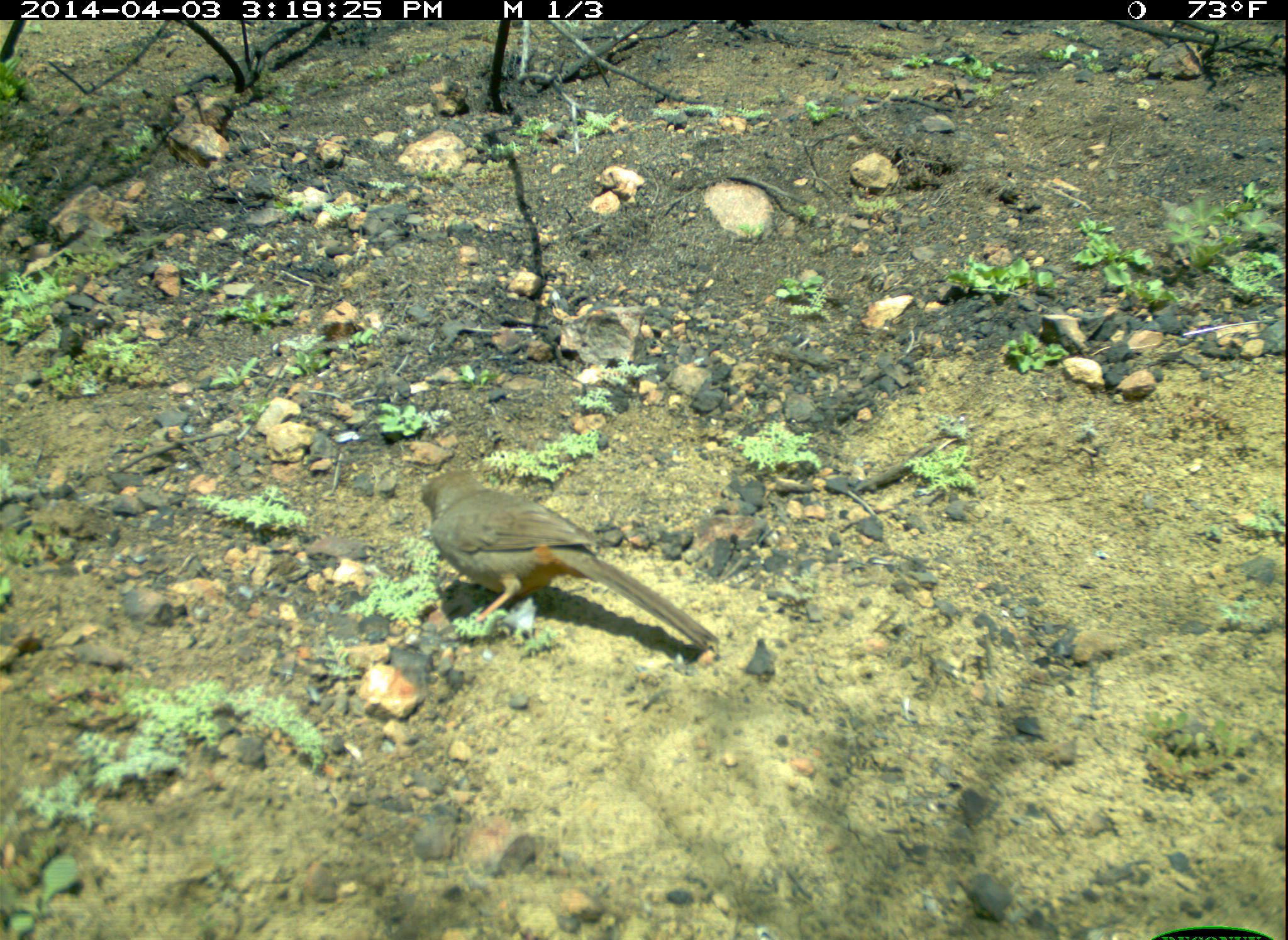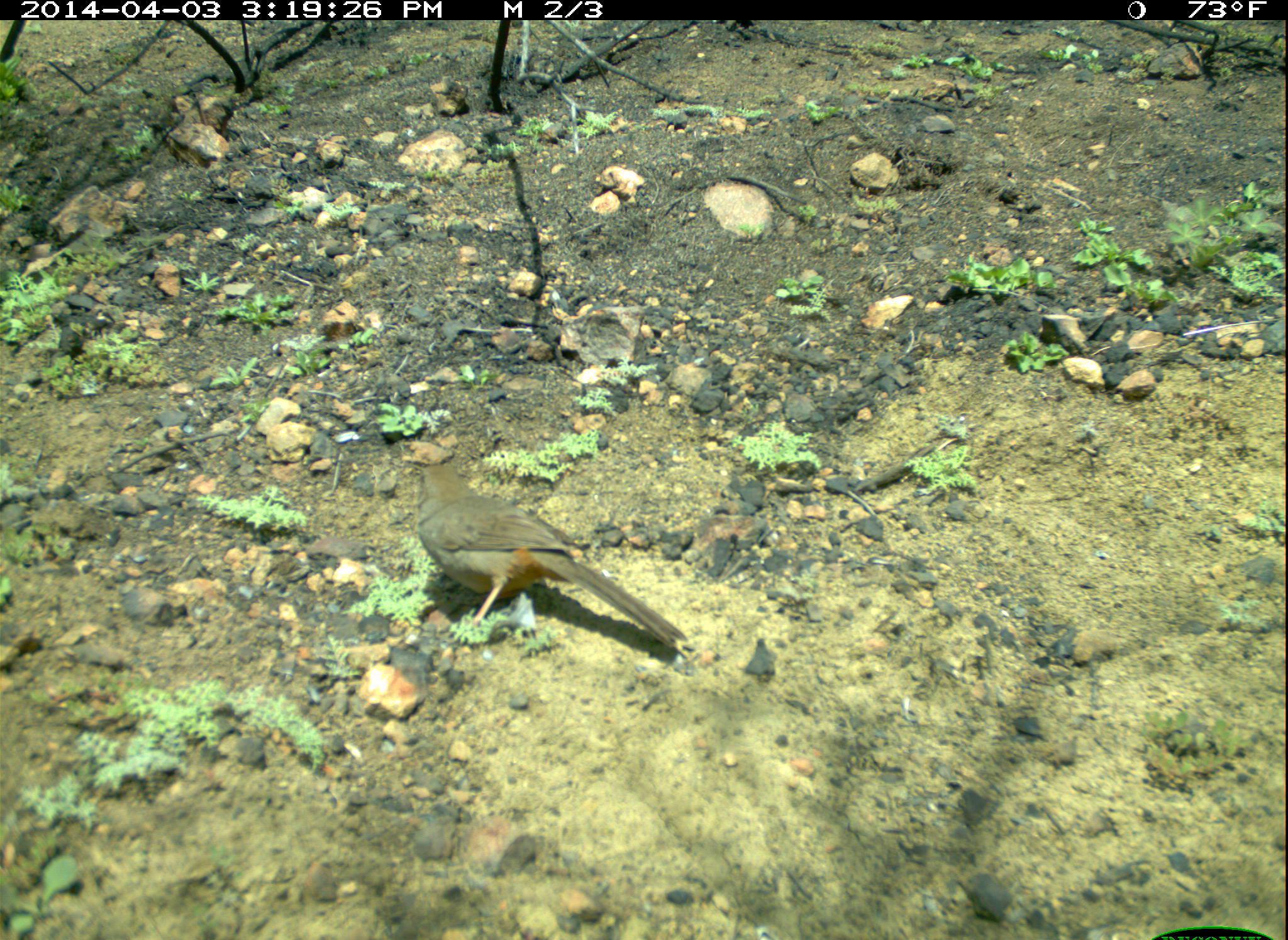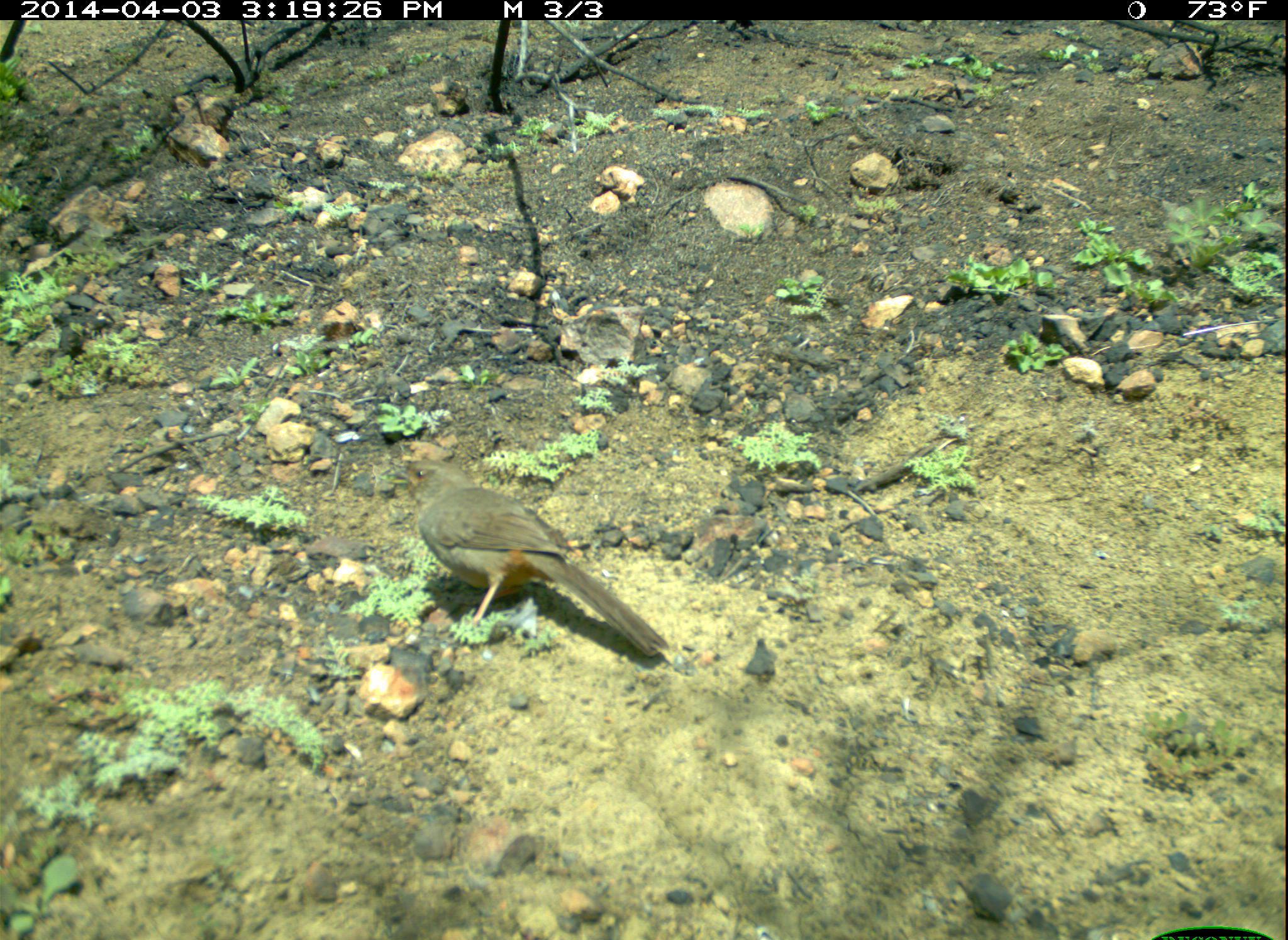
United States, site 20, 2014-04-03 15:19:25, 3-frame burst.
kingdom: Animalia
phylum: Chordata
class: Aves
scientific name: Aves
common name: bird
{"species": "bird (Aves)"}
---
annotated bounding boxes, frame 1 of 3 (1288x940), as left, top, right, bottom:
bird: 410, 468, 720, 653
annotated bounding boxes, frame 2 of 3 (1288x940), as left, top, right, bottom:
bird: 401, 439, 689, 653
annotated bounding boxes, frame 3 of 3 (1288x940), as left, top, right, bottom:
bird: 383, 459, 672, 658